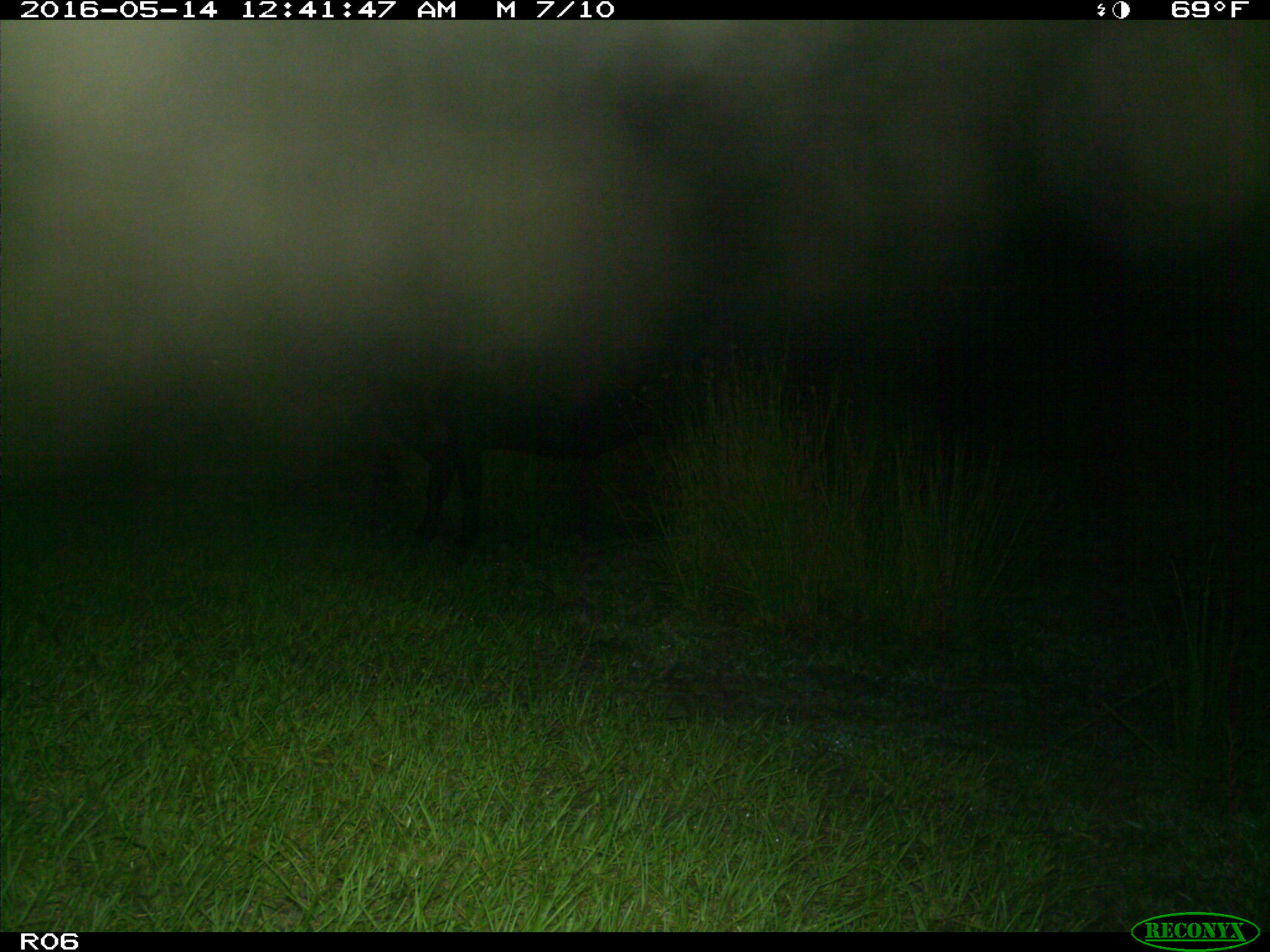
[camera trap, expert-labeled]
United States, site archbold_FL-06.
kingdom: Animalia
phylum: Chordata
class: Mammalia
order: Artiodactyla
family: Bovidae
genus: Bos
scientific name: Bos taurus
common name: domestic cow